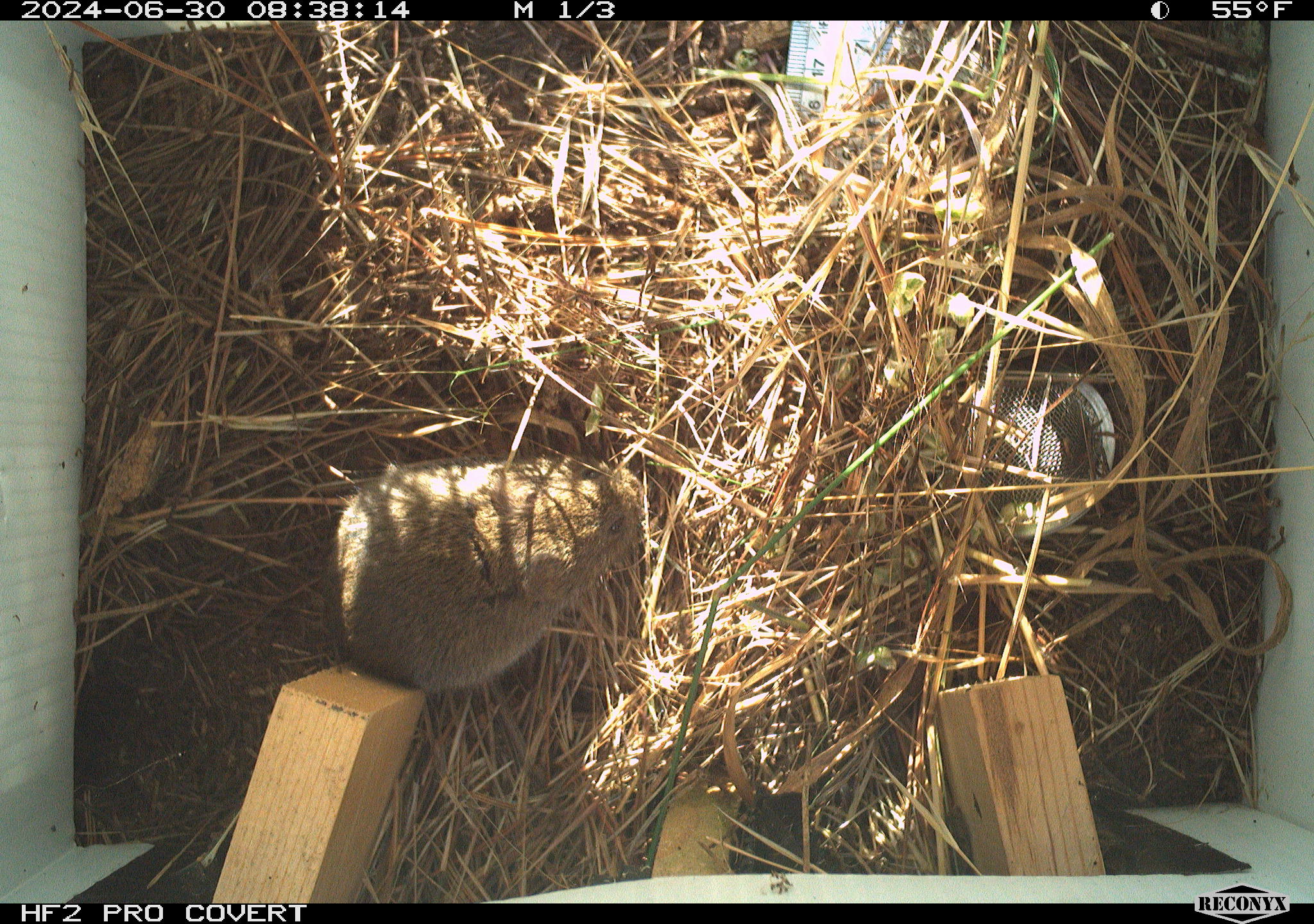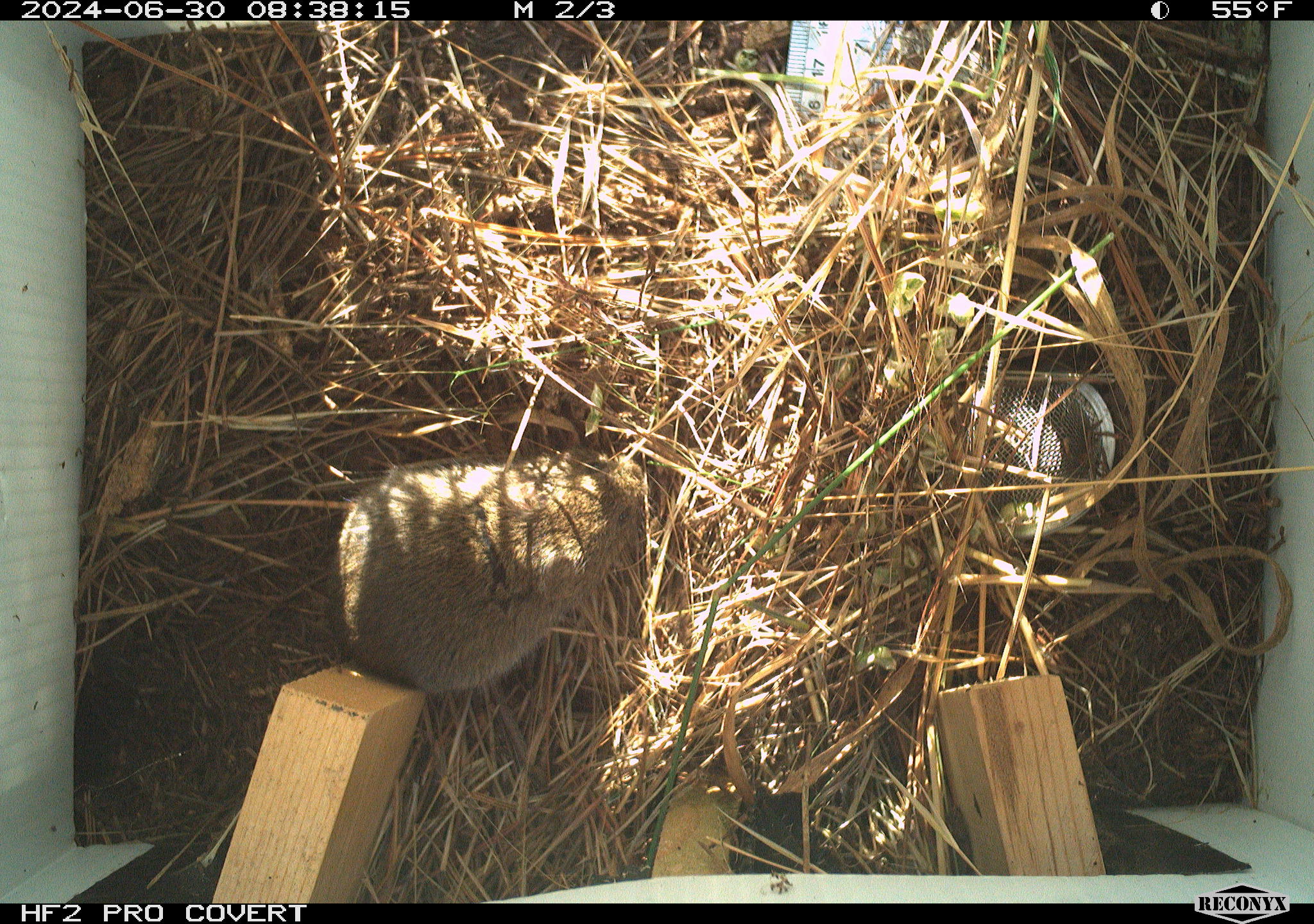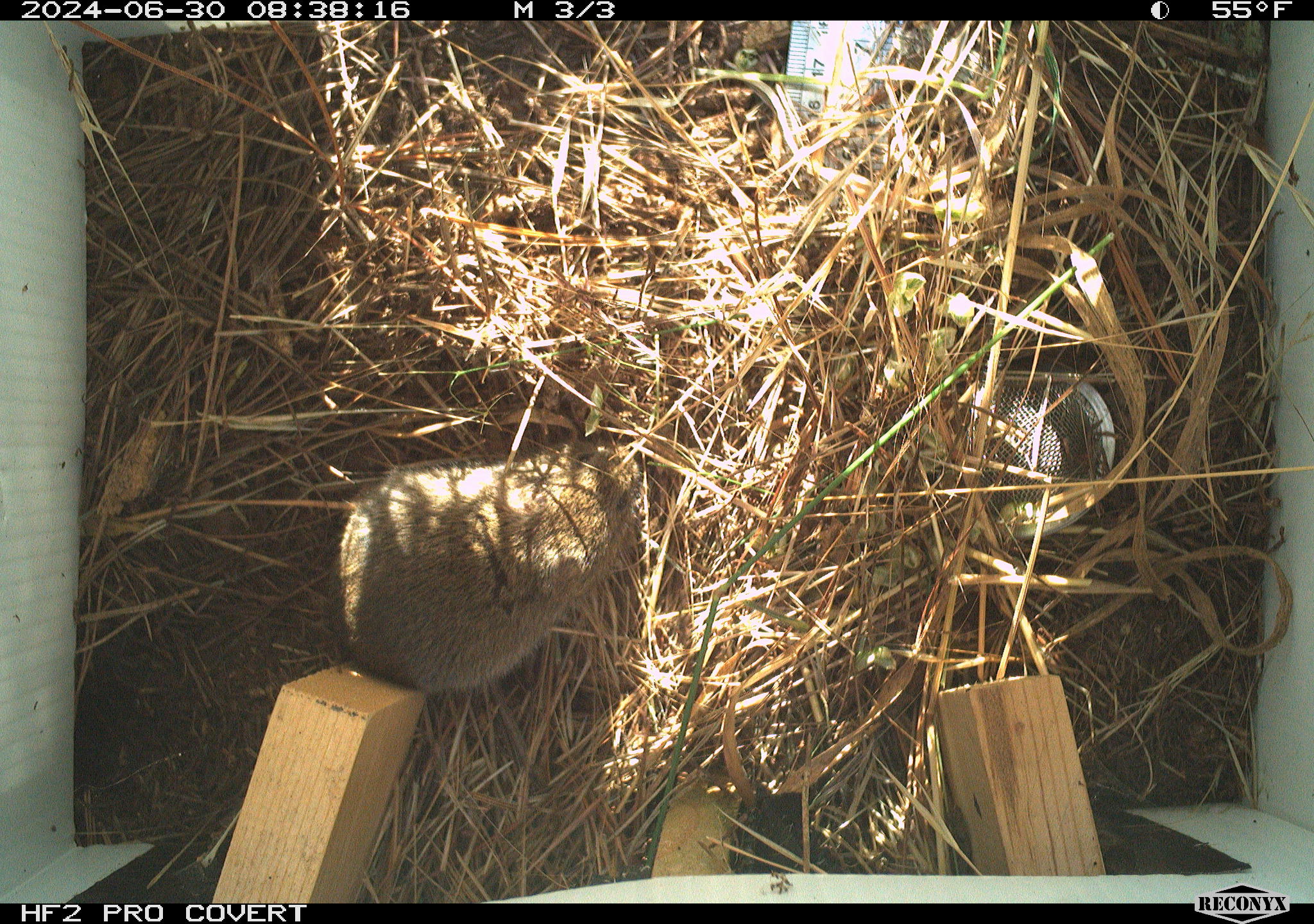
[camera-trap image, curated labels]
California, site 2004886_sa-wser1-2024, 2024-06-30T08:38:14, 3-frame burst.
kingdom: Animalia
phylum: Chordata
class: Mammalia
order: Rodentia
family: Cricetidae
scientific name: Arvicolinae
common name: voles, lemmings, and muskrats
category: arvicolinae subfamily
Arvicolinae subfamily (voles, lemmings, and muskrats) (Arvicolinae).